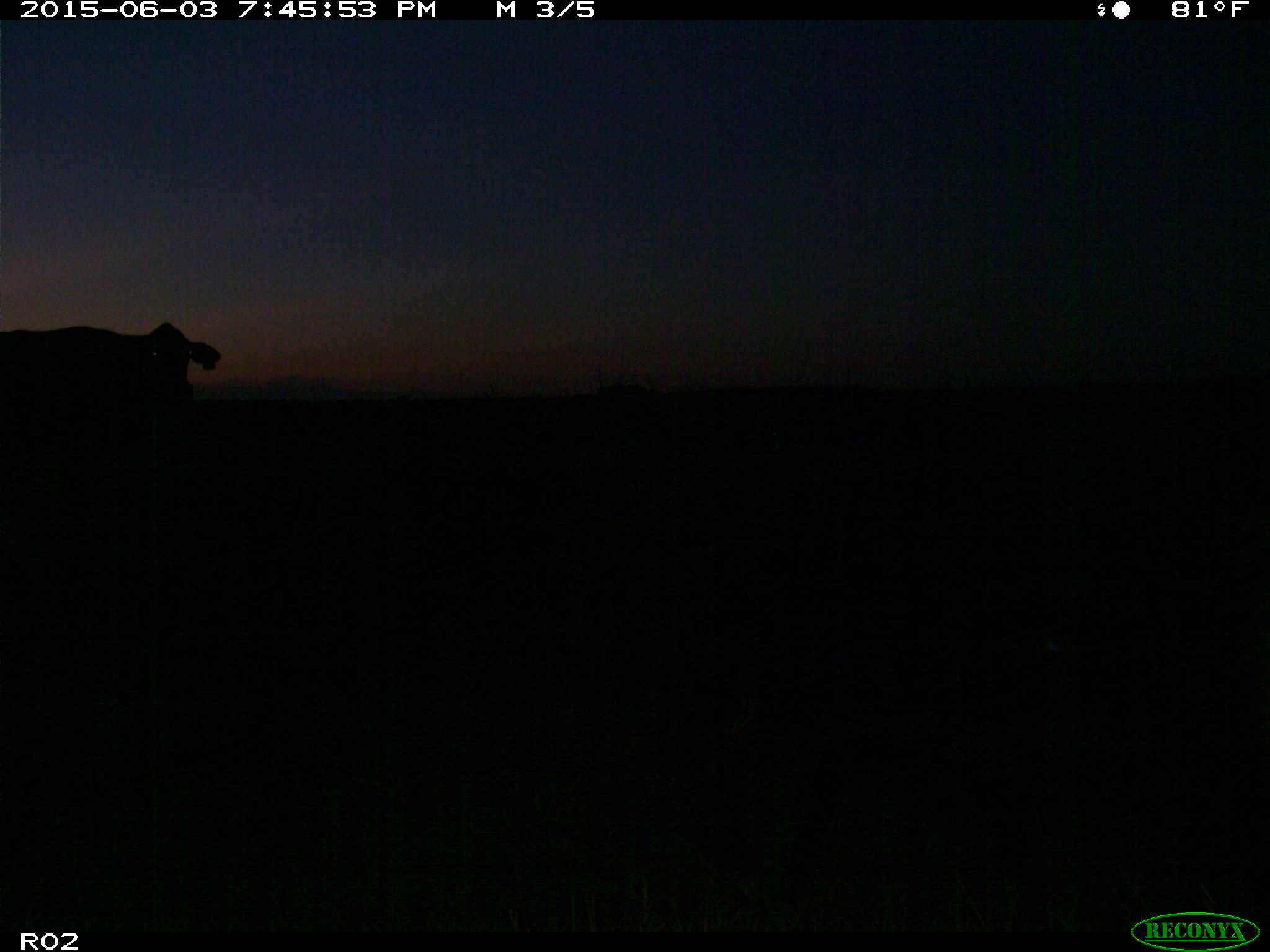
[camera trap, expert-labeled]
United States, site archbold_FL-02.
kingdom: Animalia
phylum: Chordata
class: Mammalia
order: Artiodactyla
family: Bovidae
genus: Bos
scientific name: Bos taurus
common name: domestic cow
Bos taurus (domestic cow).